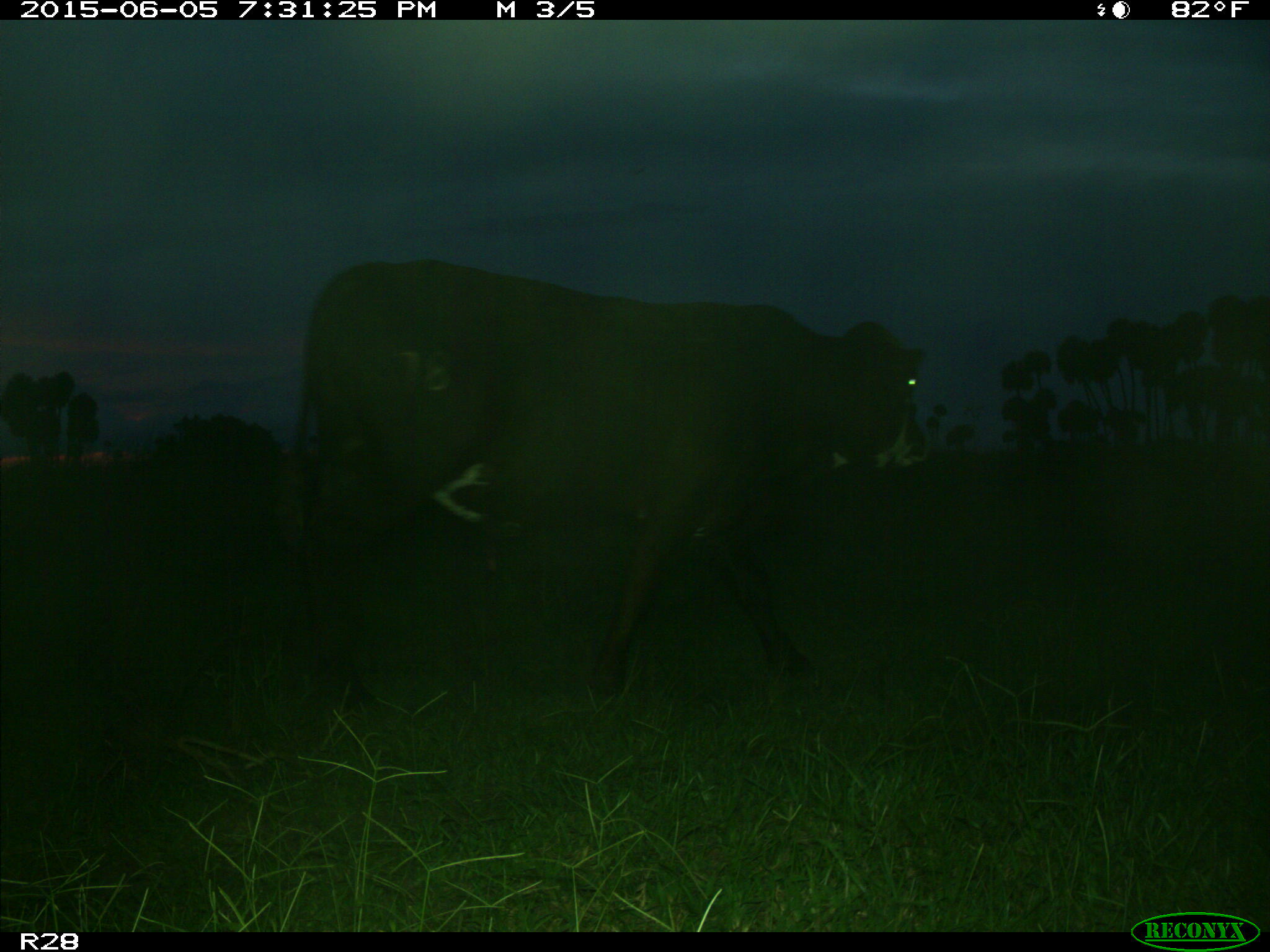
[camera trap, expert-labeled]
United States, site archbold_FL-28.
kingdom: Animalia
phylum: Chordata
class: Mammalia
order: Artiodactyla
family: Bovidae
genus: Bos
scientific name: Bos taurus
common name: domestic cow